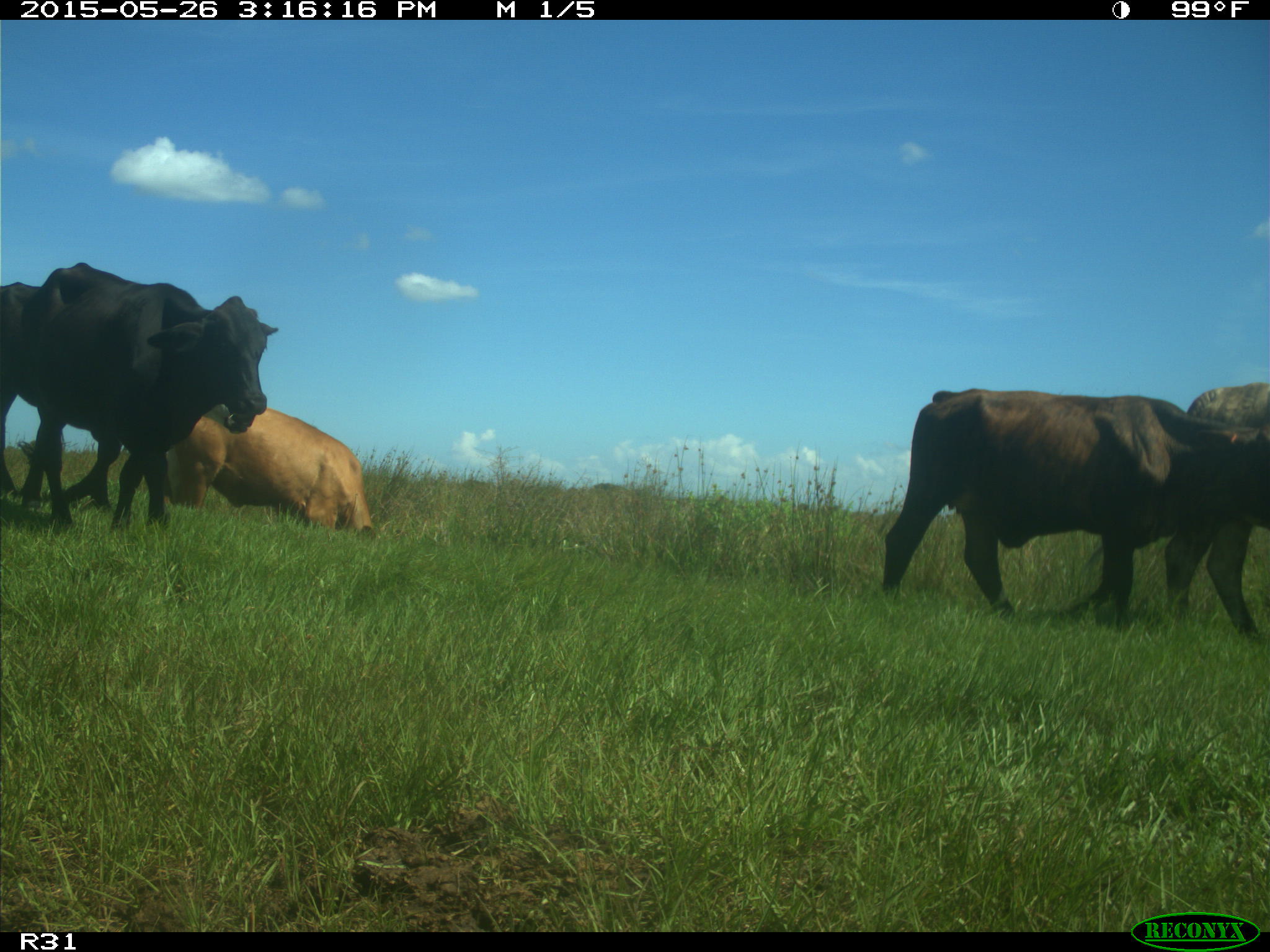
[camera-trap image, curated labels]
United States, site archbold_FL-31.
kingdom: Animalia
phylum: Chordata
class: Mammalia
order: Artiodactyla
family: Bovidae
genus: Bos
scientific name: Bos taurus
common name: domestic cow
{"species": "Bos taurus (domestic cow)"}